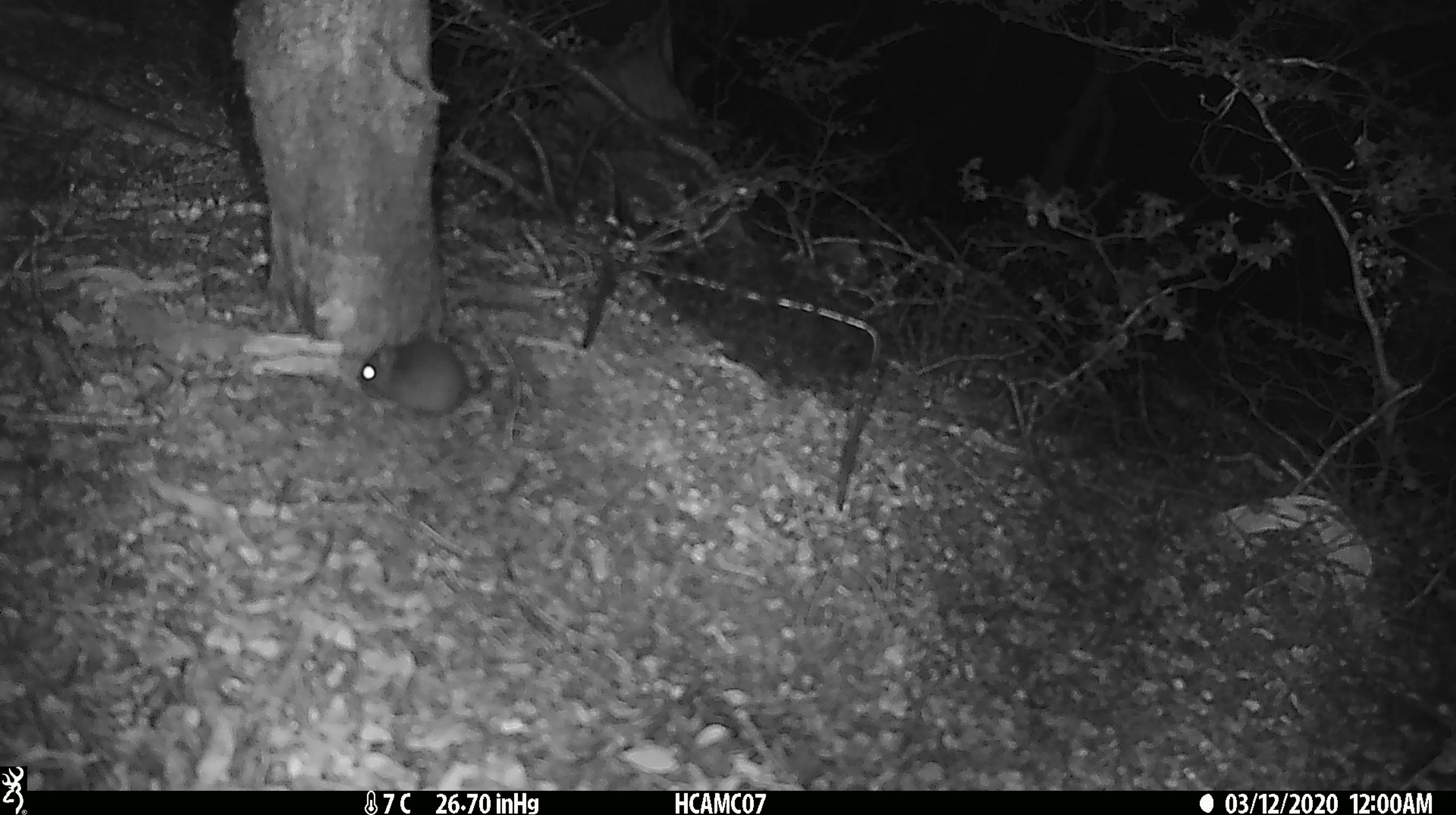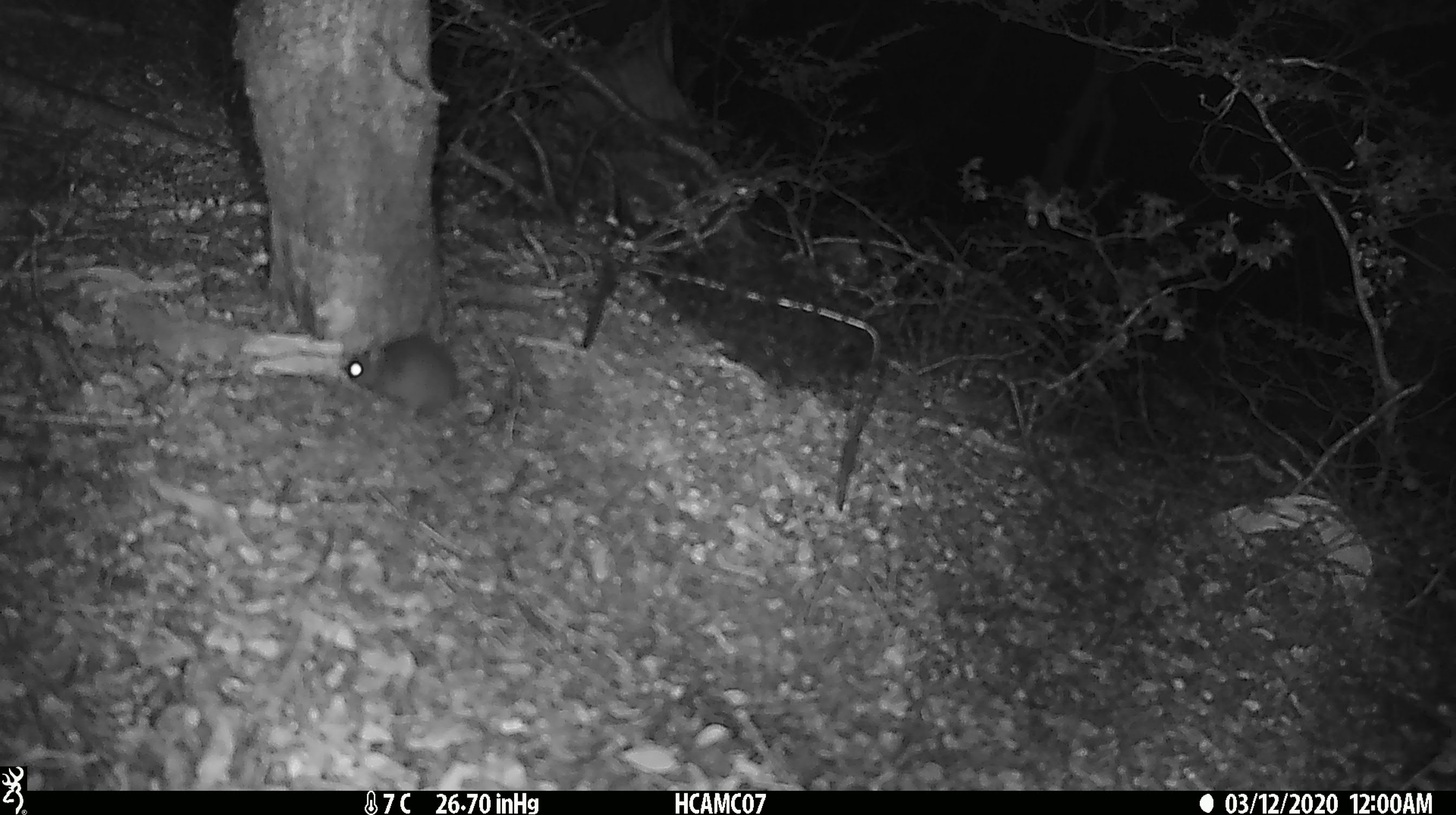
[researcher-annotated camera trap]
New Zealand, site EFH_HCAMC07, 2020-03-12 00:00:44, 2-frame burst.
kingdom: Animalia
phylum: Chordata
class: Mammalia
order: Rodentia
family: Muridae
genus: Mus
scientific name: Mus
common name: mouse